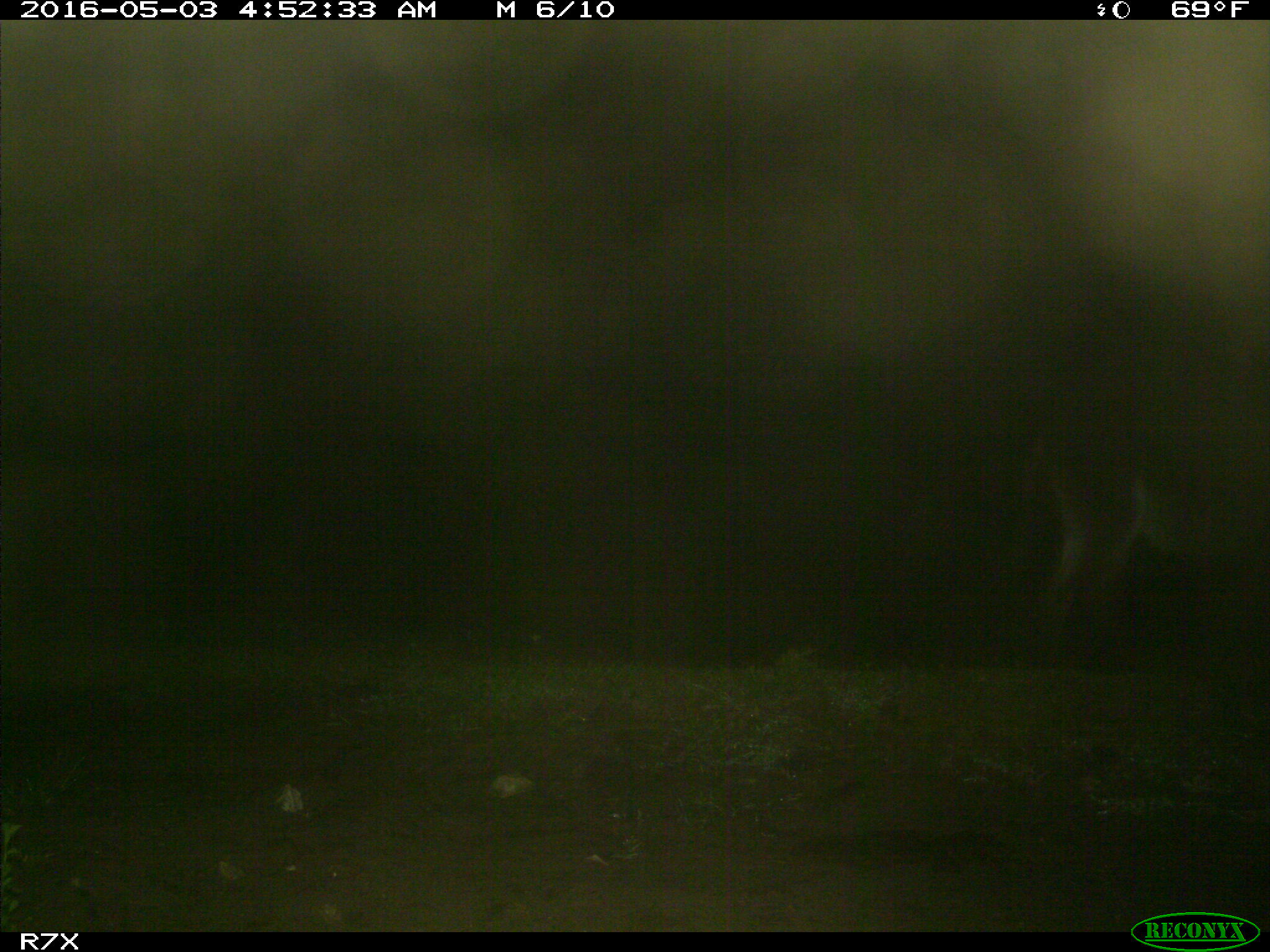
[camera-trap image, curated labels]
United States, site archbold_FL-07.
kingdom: Animalia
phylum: Chordata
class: Mammalia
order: Artiodactyla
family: Bovidae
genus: Bos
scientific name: Bos taurus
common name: domestic cow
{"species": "Bos taurus (domestic cow)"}